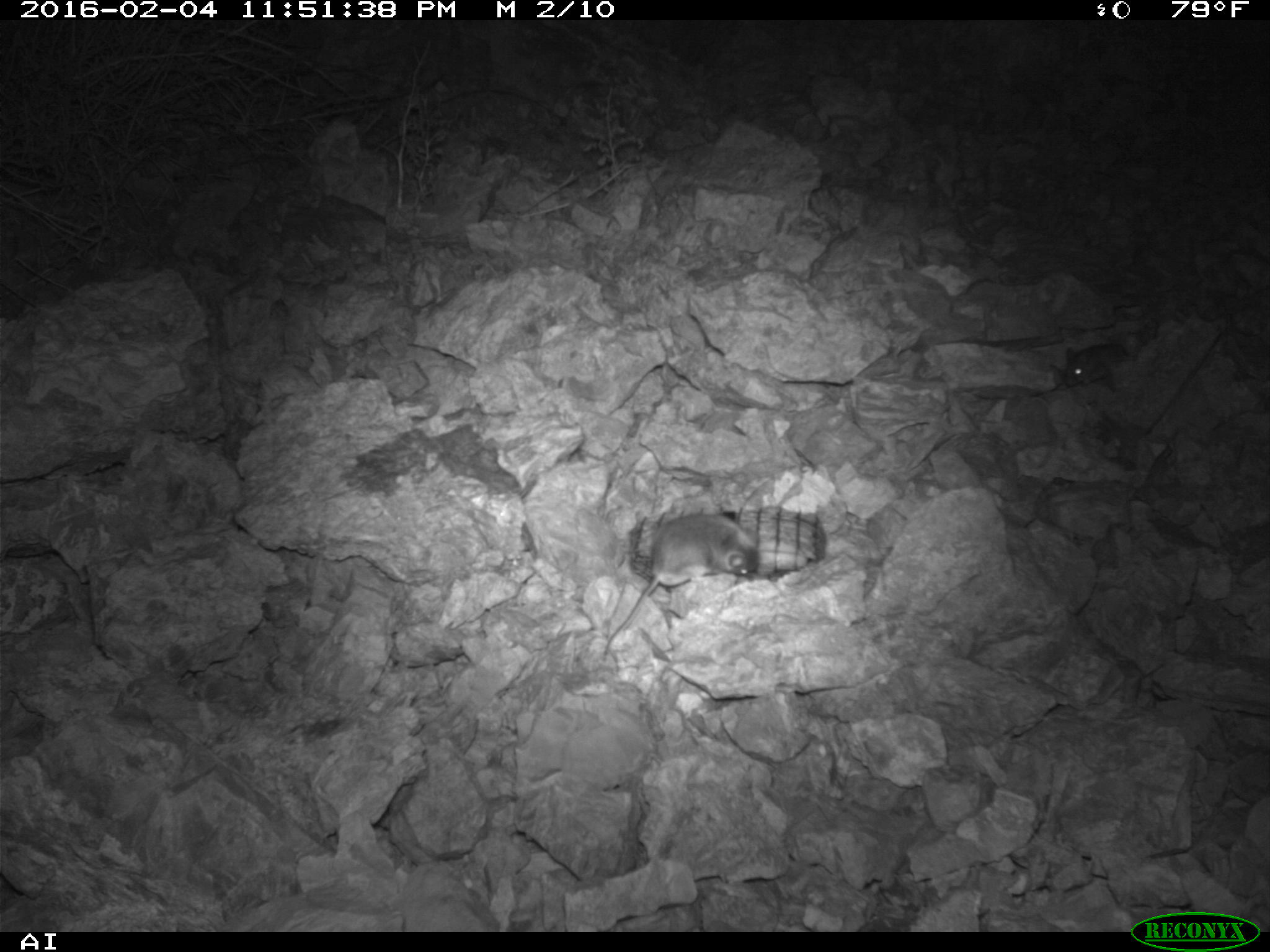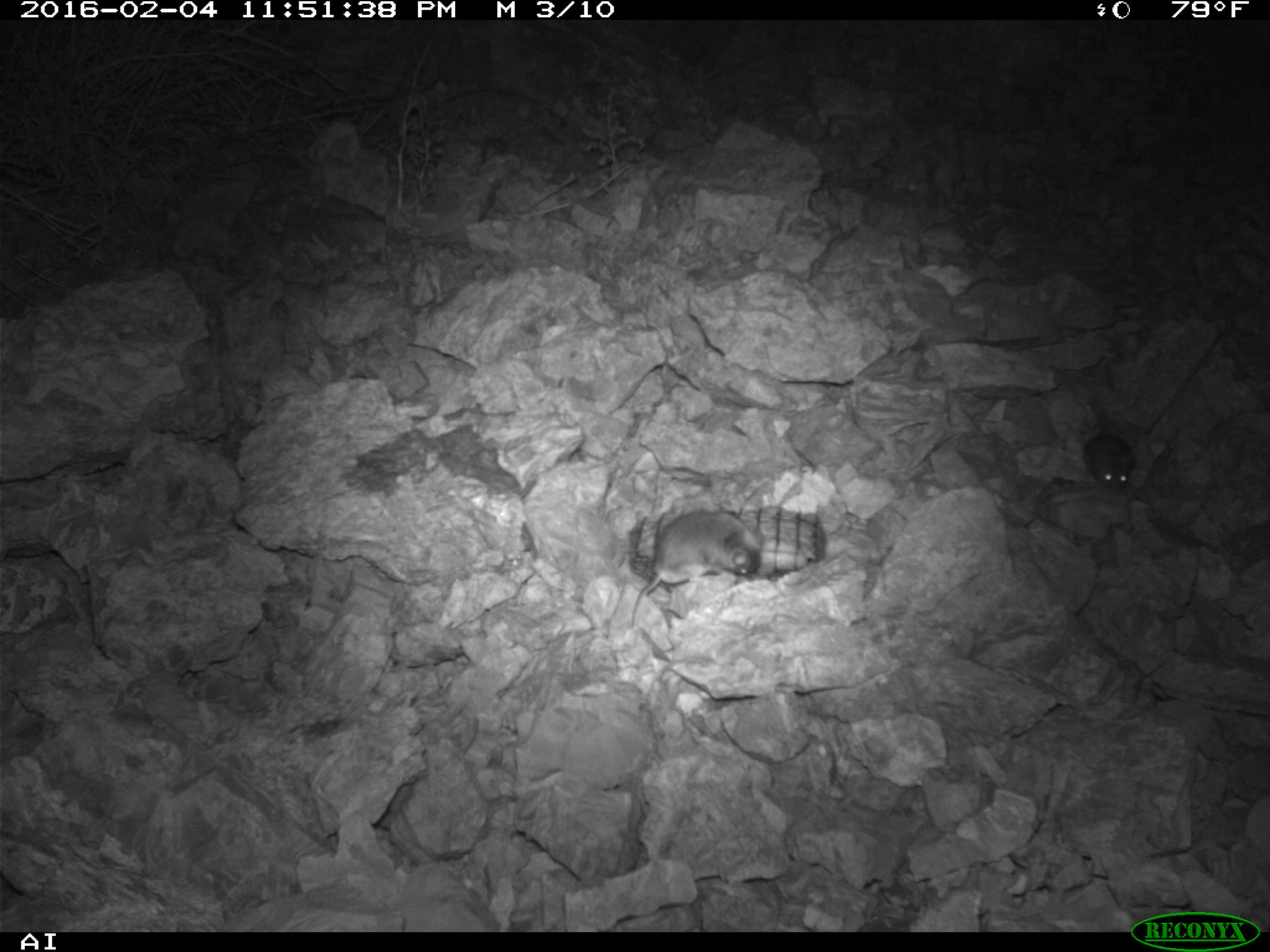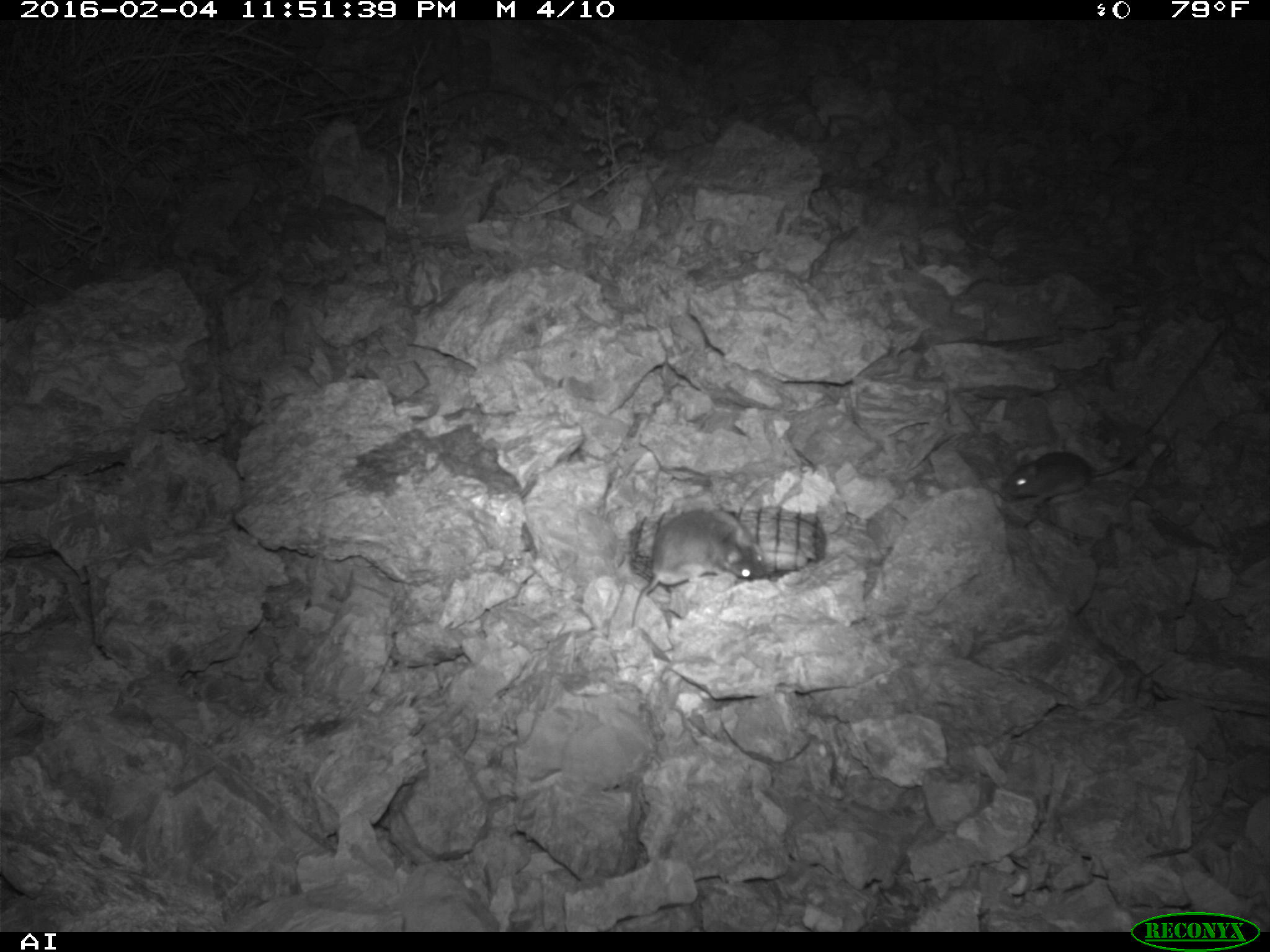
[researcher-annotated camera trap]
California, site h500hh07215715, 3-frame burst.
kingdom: Animalia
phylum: Chordata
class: Mammalia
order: Rodentia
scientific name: Rodentia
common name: rodent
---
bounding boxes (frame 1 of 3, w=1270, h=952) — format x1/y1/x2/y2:
rodent: 604/511/760/661; 1063/340/1134/387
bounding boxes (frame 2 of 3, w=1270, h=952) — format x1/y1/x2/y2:
rodent: 630/512/762/628; 1083/398/1135/495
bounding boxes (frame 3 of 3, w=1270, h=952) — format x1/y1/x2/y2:
rodent: 631/511/769/627; 1004/452/1137/506